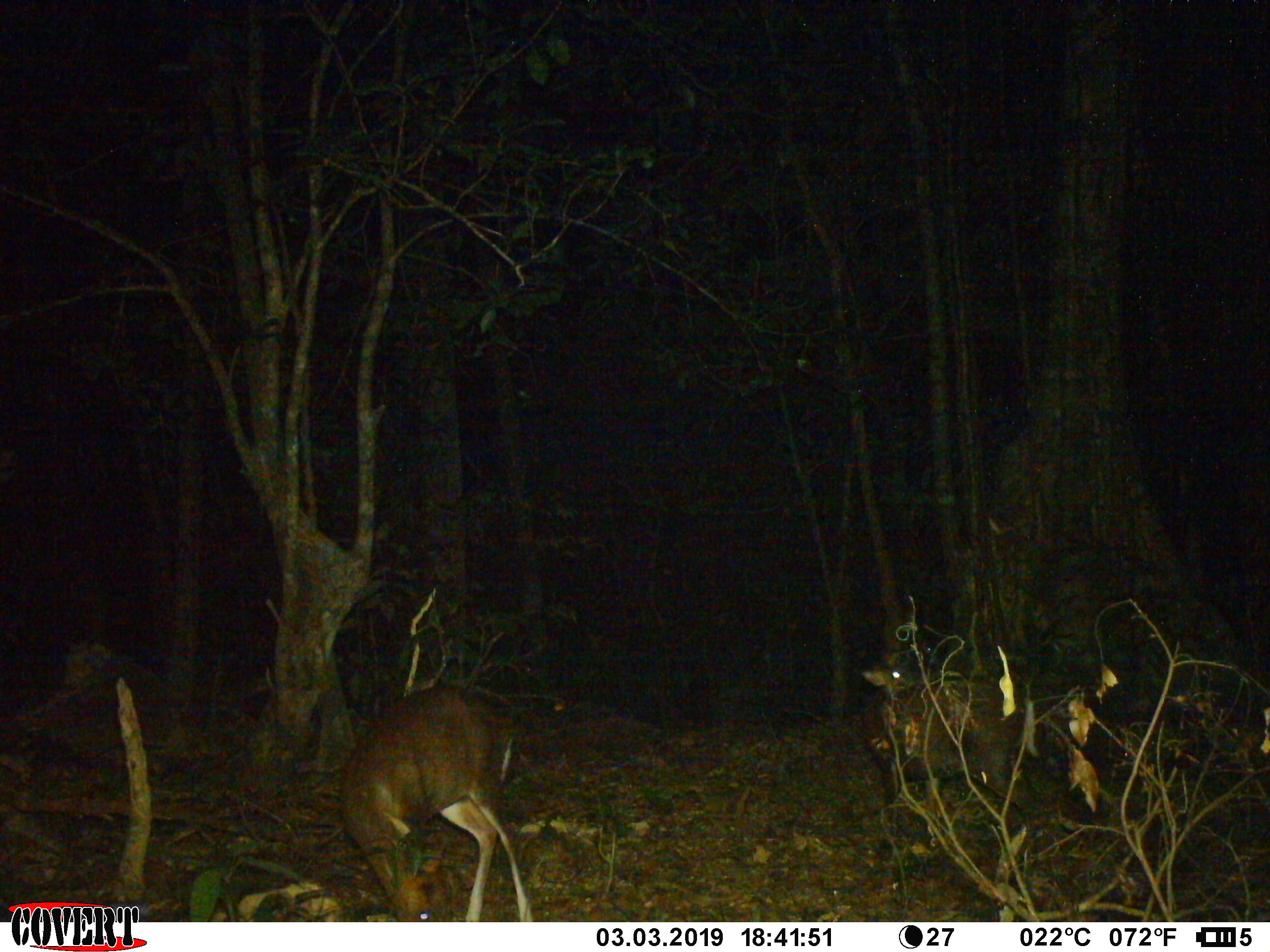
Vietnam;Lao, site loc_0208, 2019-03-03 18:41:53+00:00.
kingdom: Animalia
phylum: Chordata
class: Mammalia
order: Artiodactyla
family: Cervidae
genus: Muntiacus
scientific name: Muntiacus rooseveltorum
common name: roosevelt's muntjac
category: roosevelts muntjac group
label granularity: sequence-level